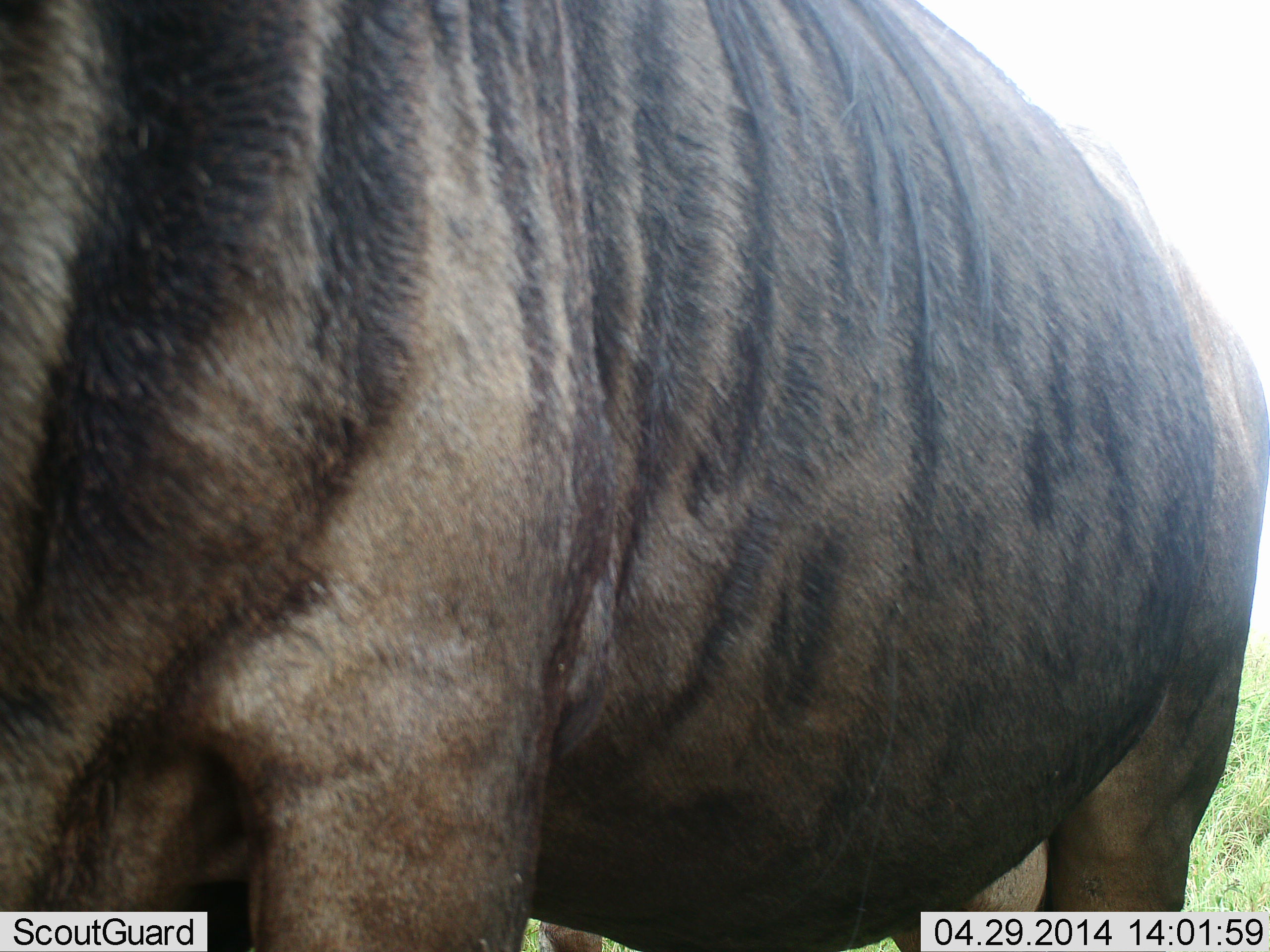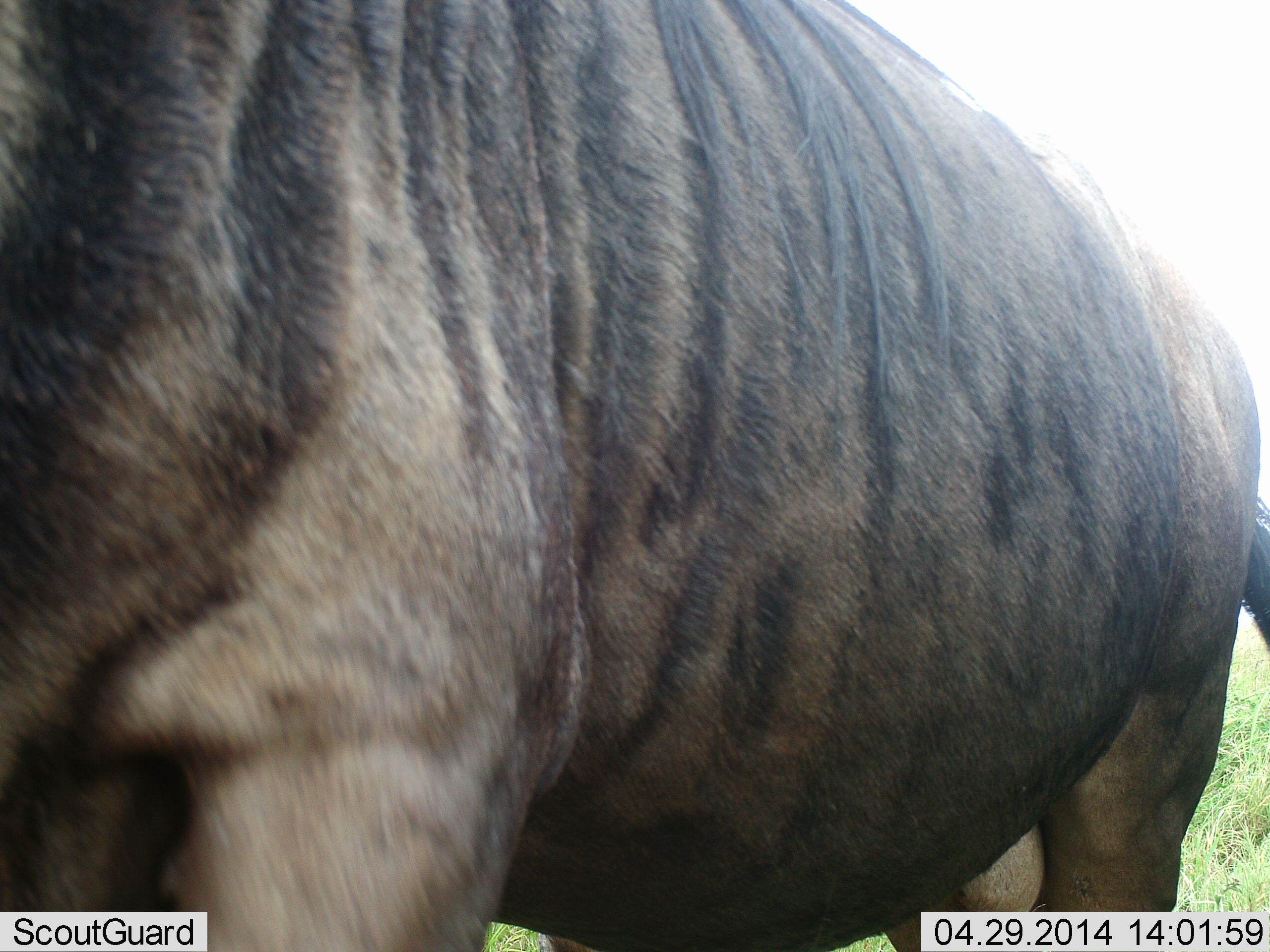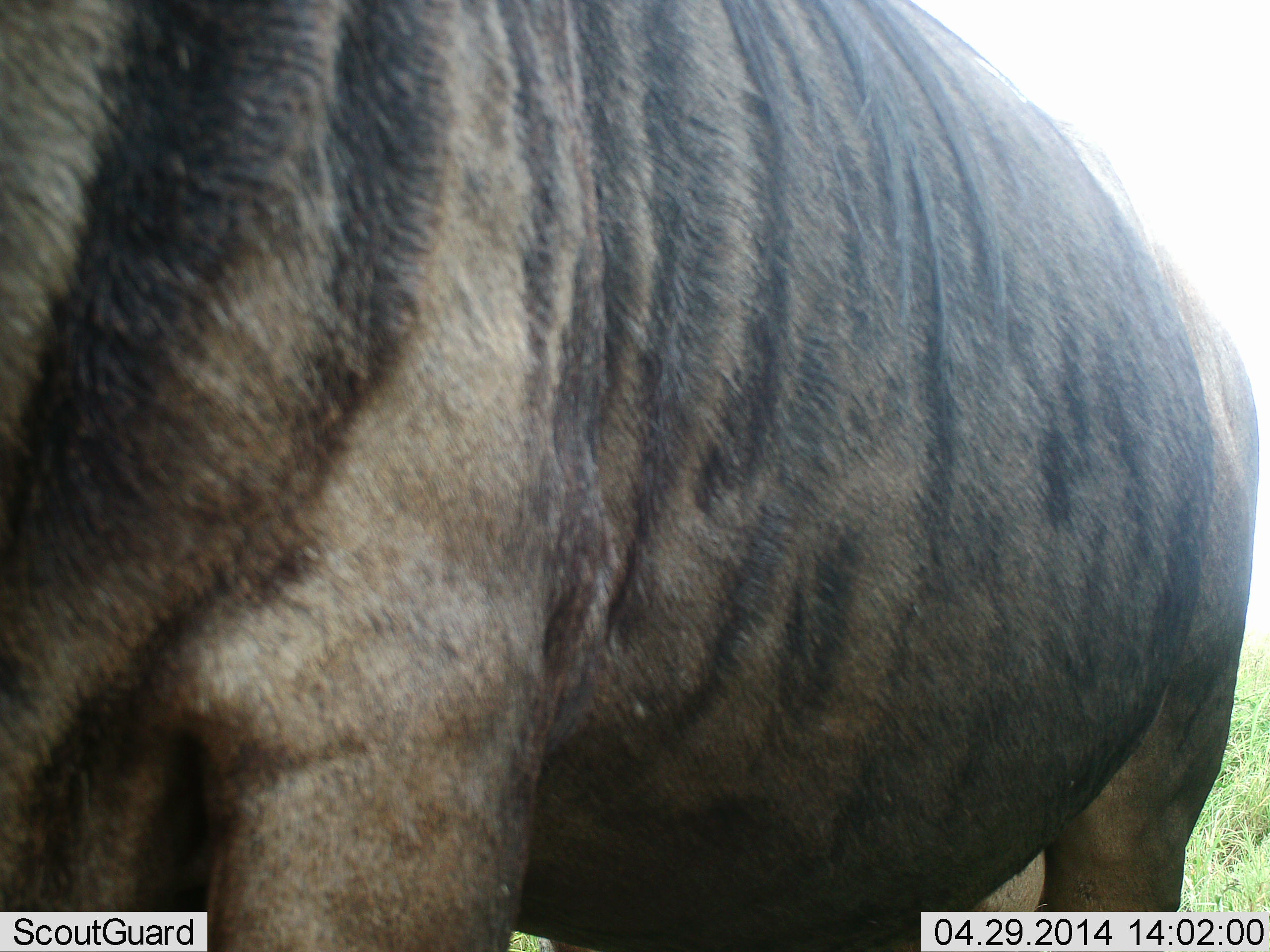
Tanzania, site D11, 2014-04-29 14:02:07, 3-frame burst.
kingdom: Animalia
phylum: Chordata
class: Mammalia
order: Artiodactyla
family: Bovidae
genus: Connochaetes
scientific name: Connochaetes taurinus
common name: blue wildebeest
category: wildebeest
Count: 1.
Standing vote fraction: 70%.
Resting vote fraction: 0%.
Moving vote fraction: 30%.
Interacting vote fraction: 0%.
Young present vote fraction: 0%.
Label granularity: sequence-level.